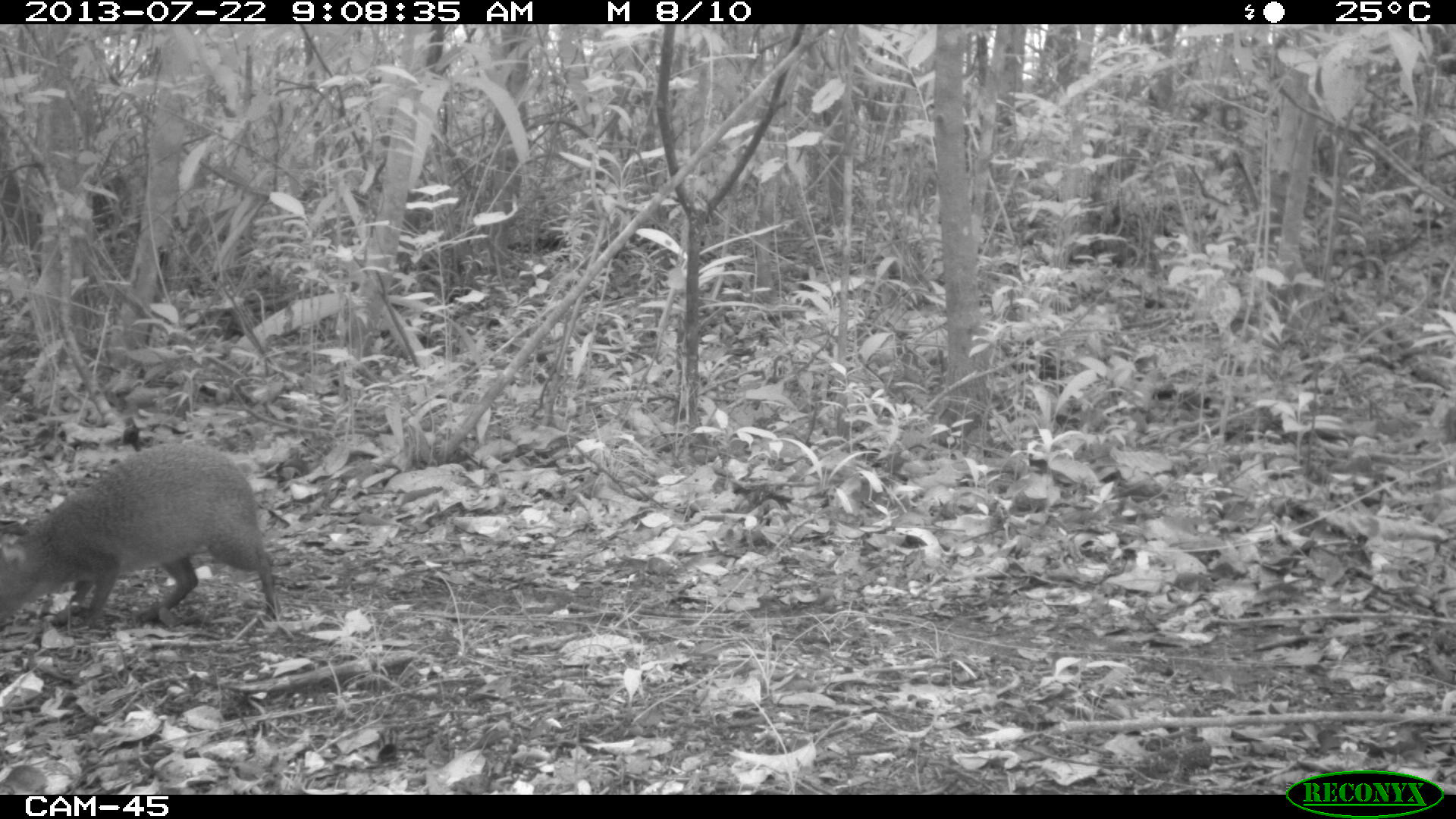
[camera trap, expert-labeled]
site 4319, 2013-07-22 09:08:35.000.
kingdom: Animalia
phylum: Chordata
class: Mammalia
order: Rodentia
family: Dasyproctidae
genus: Dasyprocta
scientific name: Dasyprocta punctata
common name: central american agouti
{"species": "Dasyprocta punctata (central american agouti)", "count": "1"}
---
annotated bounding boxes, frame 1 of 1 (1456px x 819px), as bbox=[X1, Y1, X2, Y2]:
dasyprocta punctata: bbox=[0, 440, 281, 624]